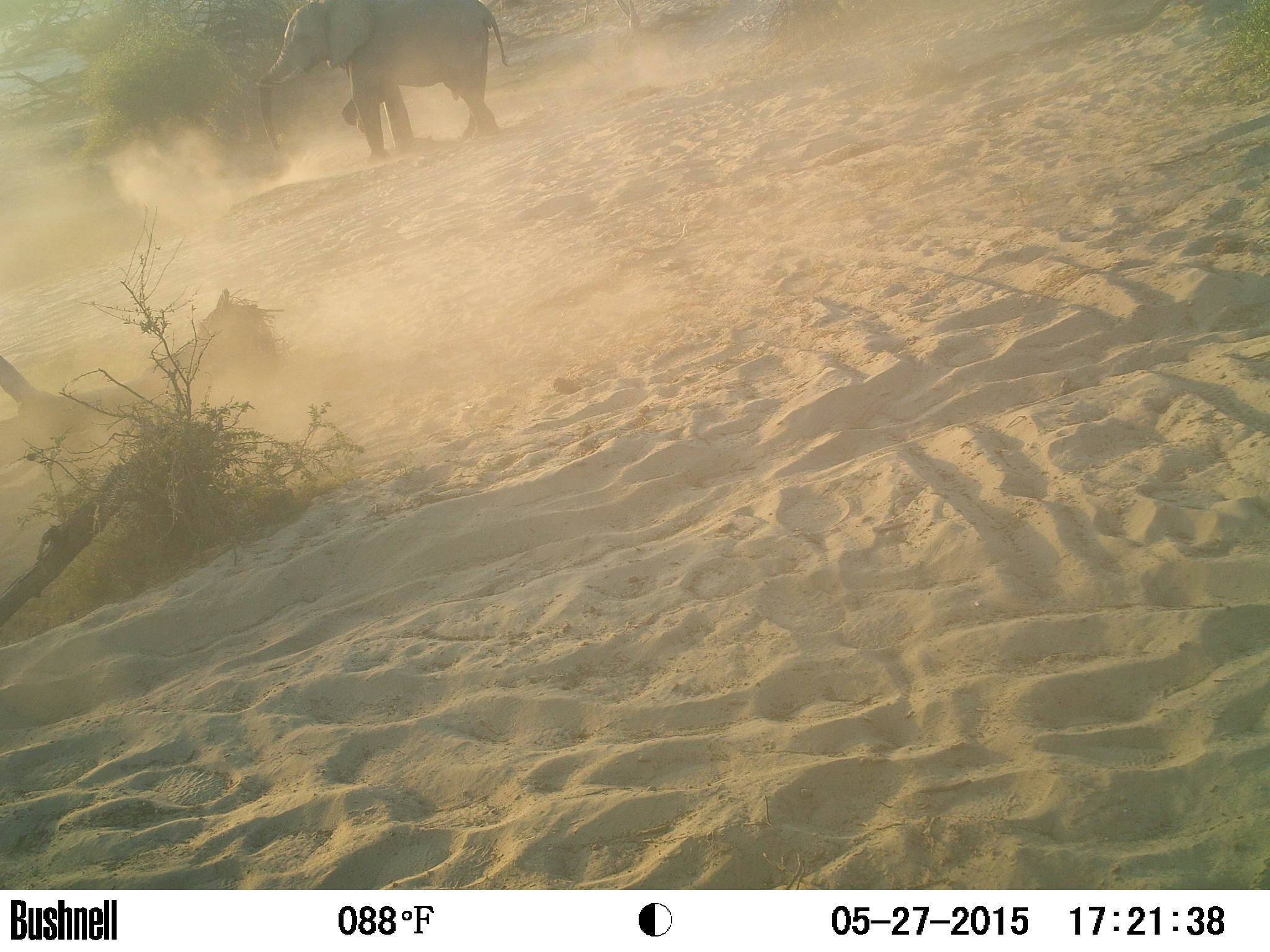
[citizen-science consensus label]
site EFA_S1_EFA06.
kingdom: Animalia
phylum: Chordata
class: Mammalia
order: Proboscidea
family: Elephantidae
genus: Loxodonta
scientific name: Loxodonta africana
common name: african bush elephant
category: elephant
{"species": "elephant (african bush elephant) (Loxodonta africana)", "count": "1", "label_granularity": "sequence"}